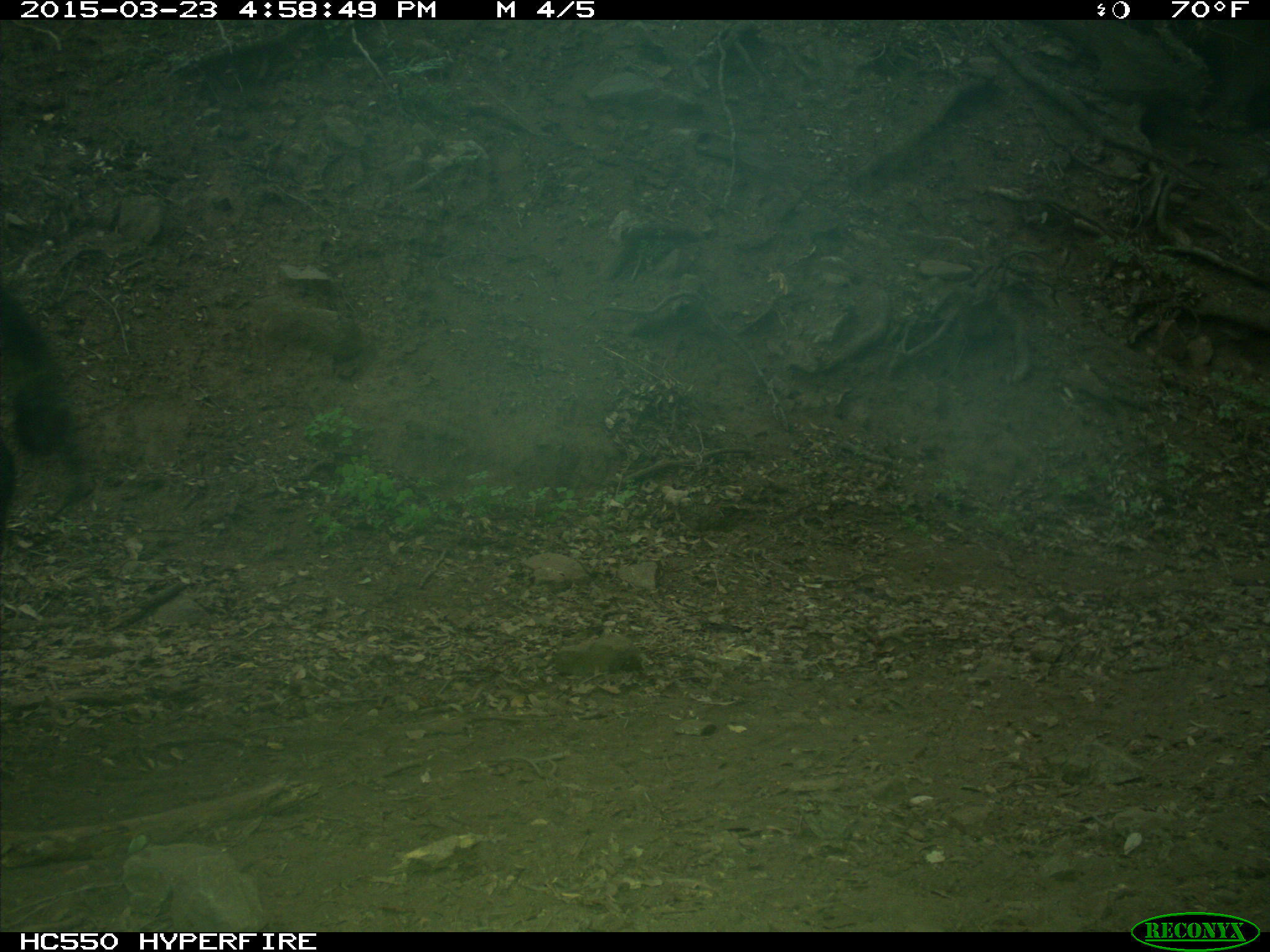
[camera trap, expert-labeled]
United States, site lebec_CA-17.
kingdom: Animalia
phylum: Chordata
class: Mammalia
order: Artiodactyla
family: Bovidae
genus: Bos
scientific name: Bos taurus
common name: domestic cow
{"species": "Bos taurus (domestic cow)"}